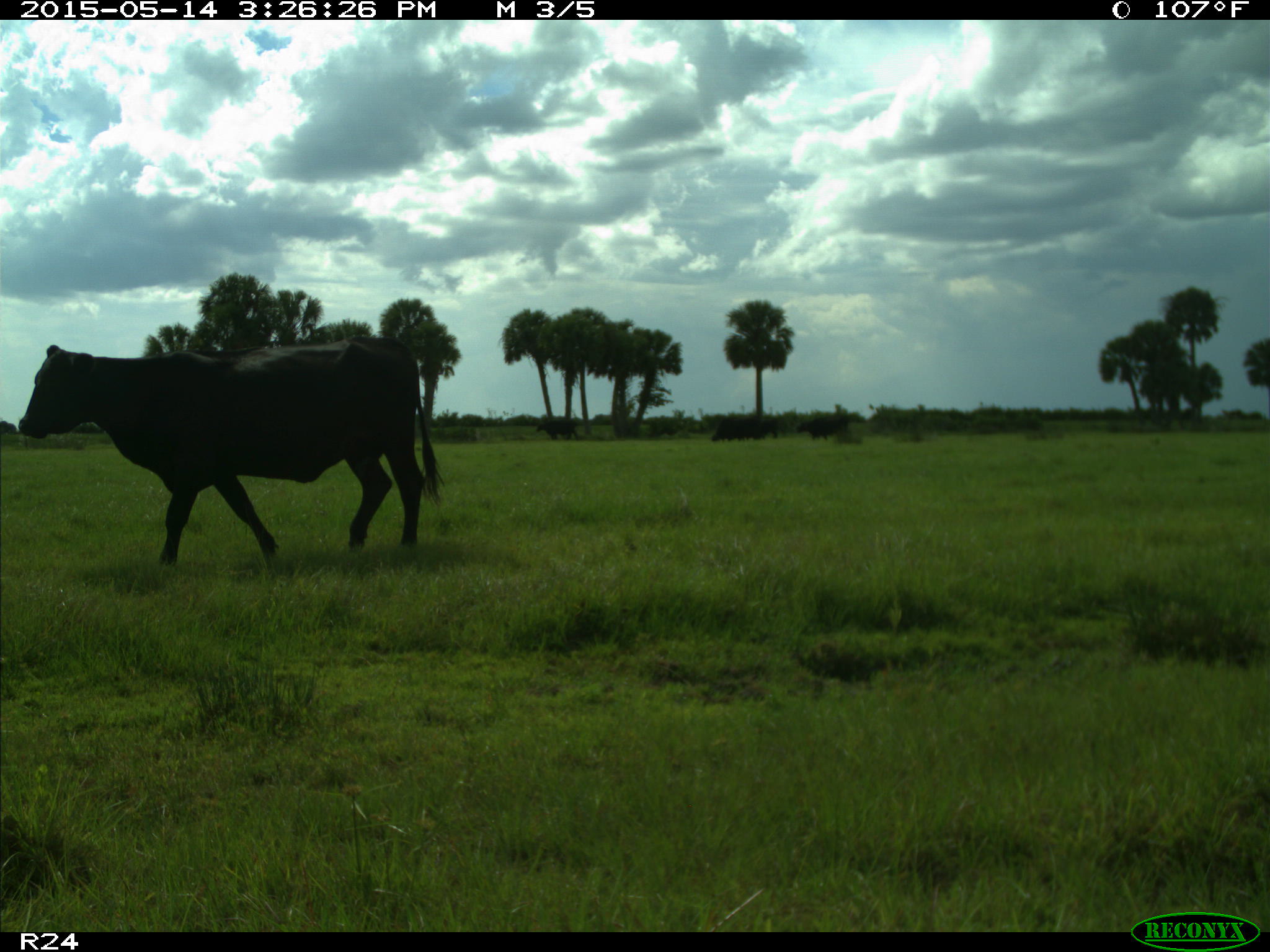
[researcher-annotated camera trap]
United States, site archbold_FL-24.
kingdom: Animalia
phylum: Chordata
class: Mammalia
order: Artiodactyla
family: Bovidae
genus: Bos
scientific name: Bos taurus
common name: domestic cow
Bos taurus (domestic cow).